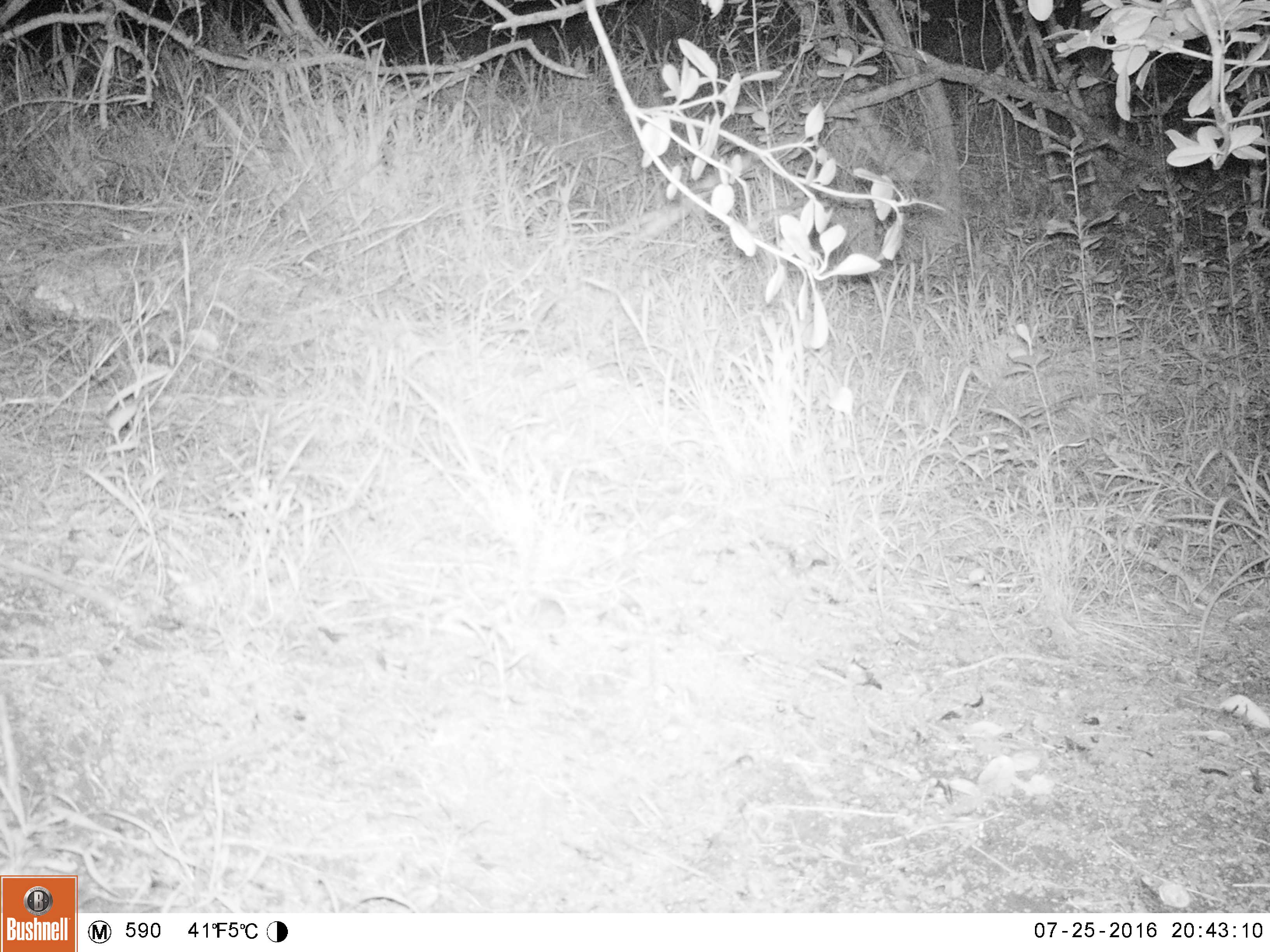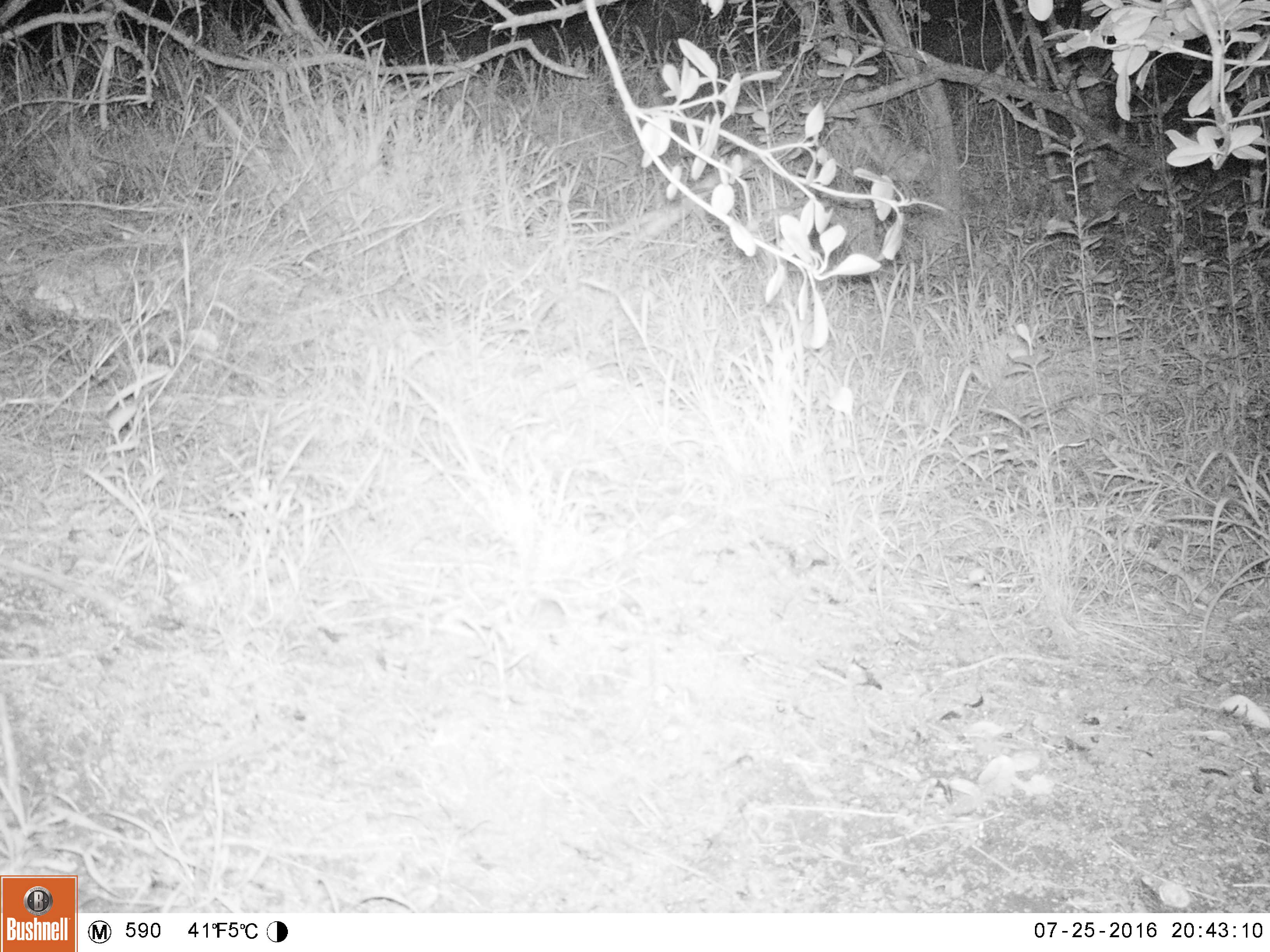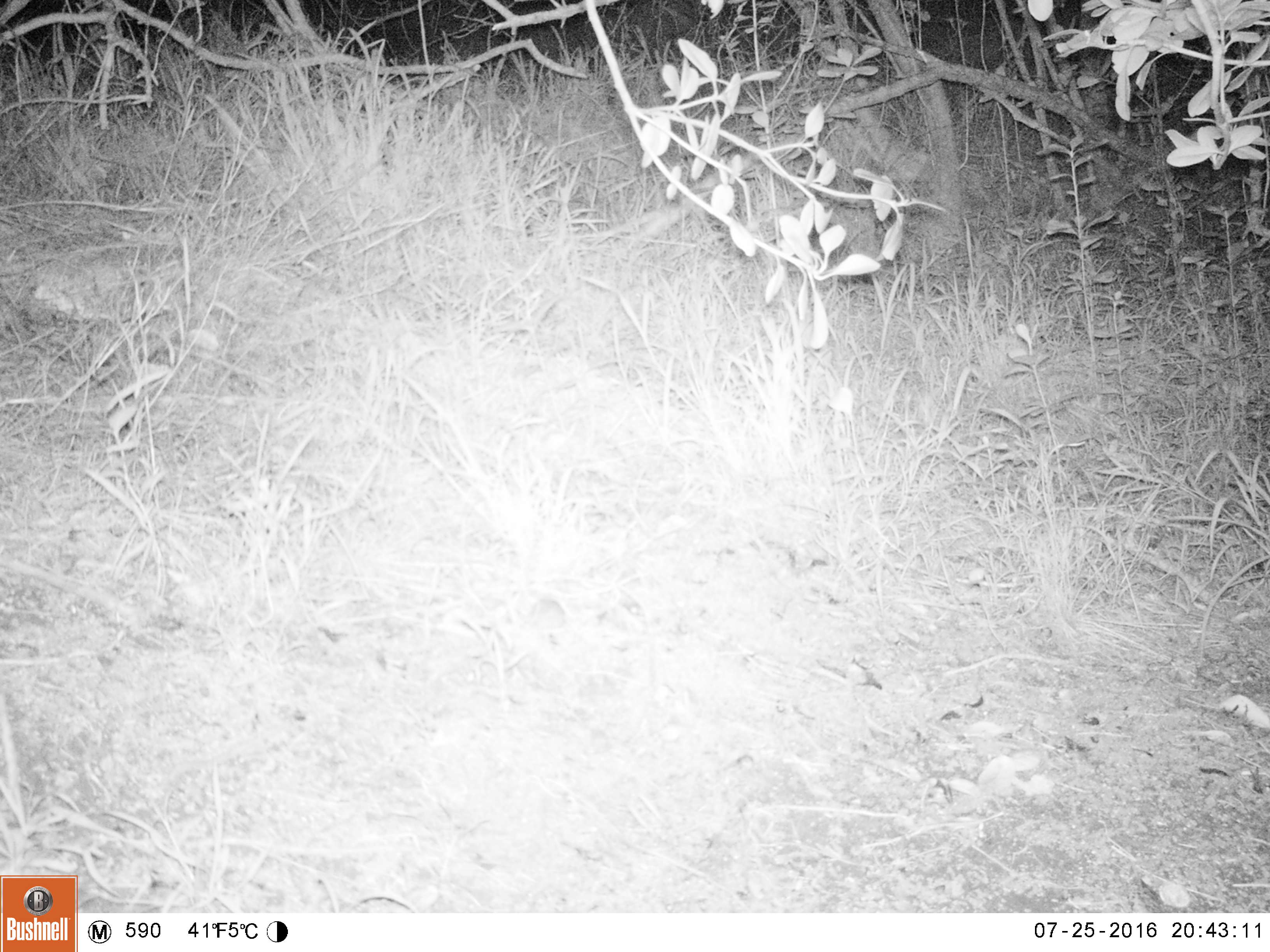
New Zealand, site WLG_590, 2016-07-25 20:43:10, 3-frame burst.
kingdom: Animalia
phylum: Chordata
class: Mammalia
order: Rodentia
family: Muridae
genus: Mus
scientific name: Mus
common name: mouse